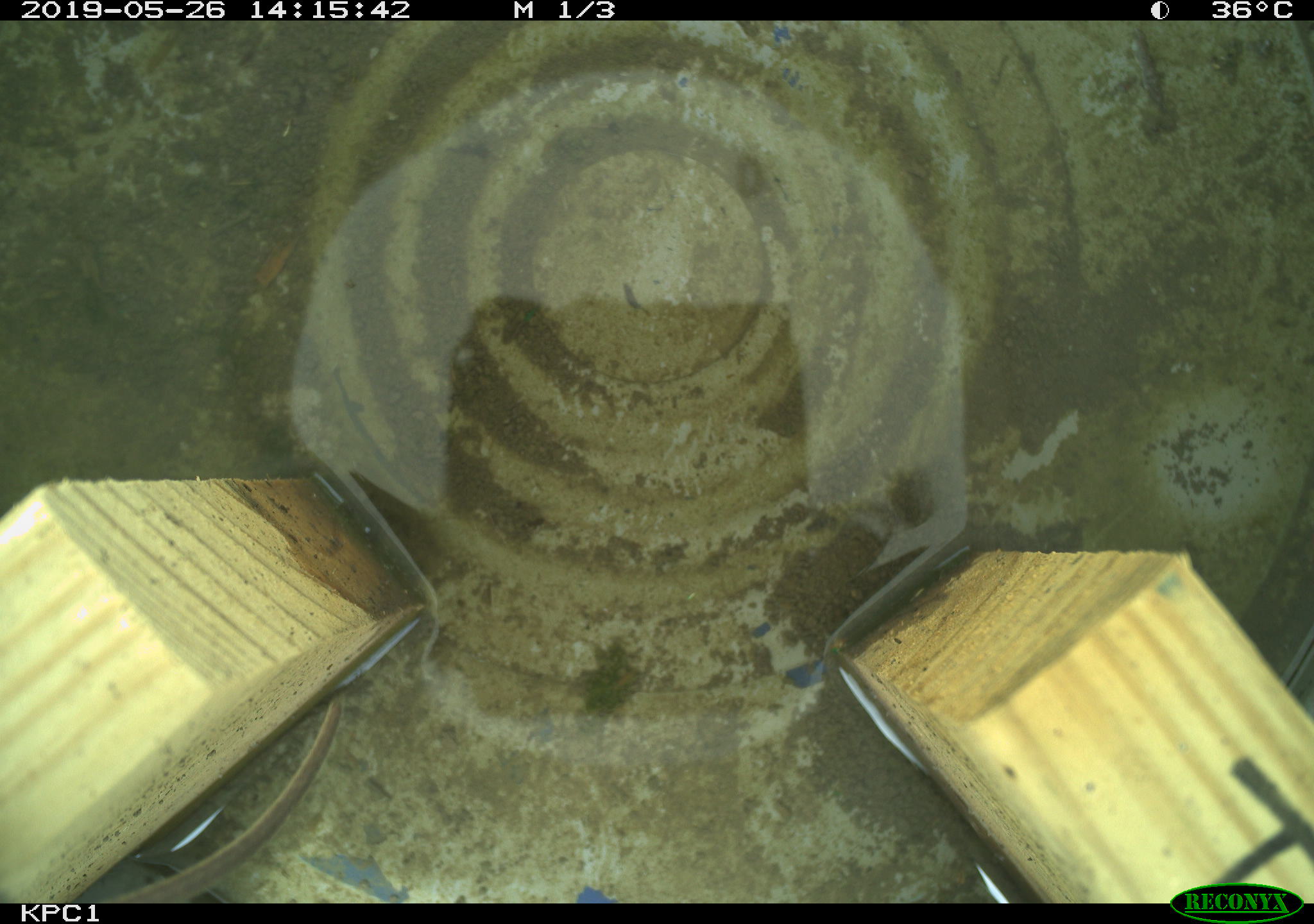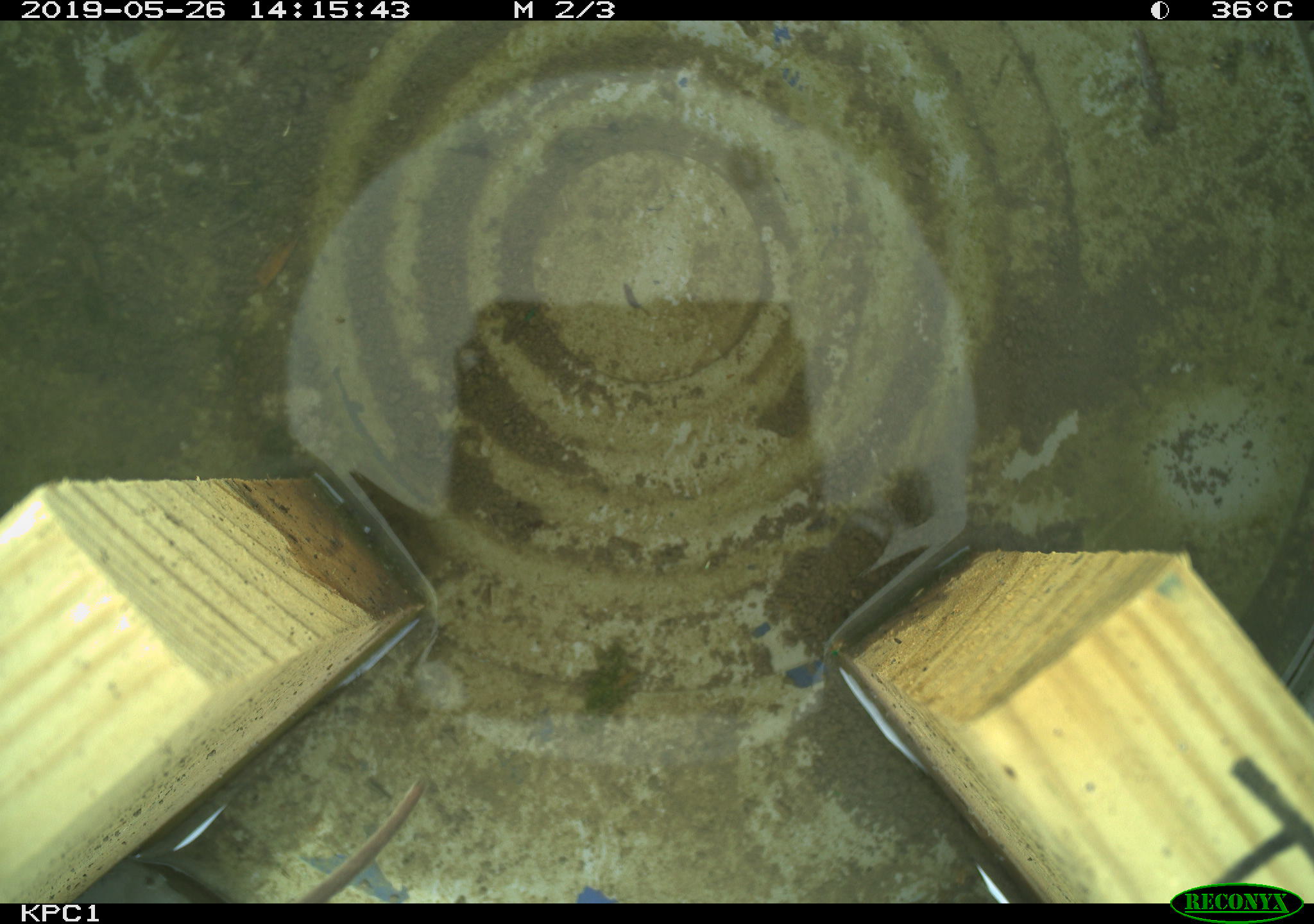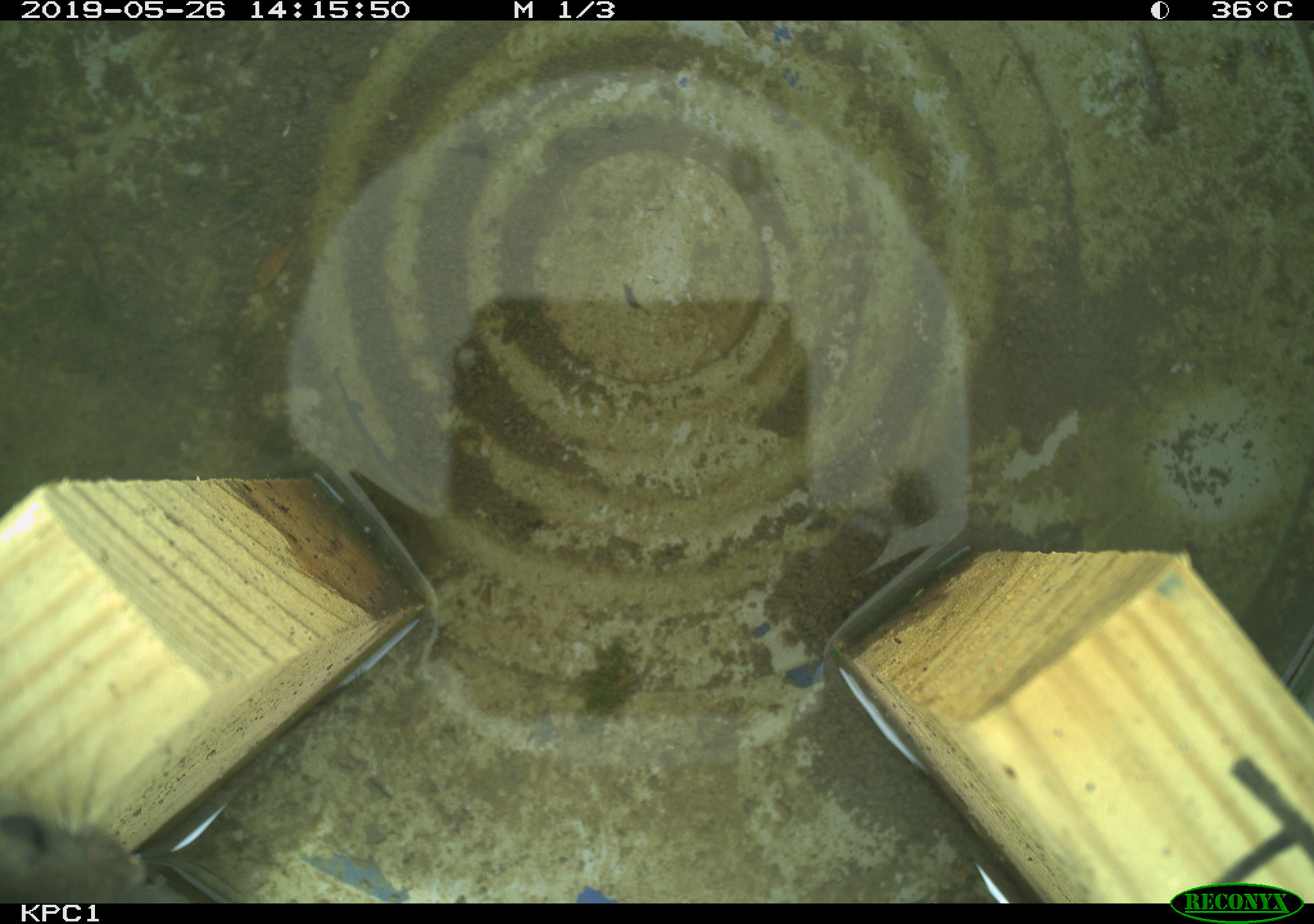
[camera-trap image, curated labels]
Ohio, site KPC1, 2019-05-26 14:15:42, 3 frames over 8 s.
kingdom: Animalia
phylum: Chordata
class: Mammalia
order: Rodentia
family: Cricetidae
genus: Peromyscus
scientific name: Peromyscus leucopus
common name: white-footed mouse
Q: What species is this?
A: White-footed mouse (Peromyscus leucopus).